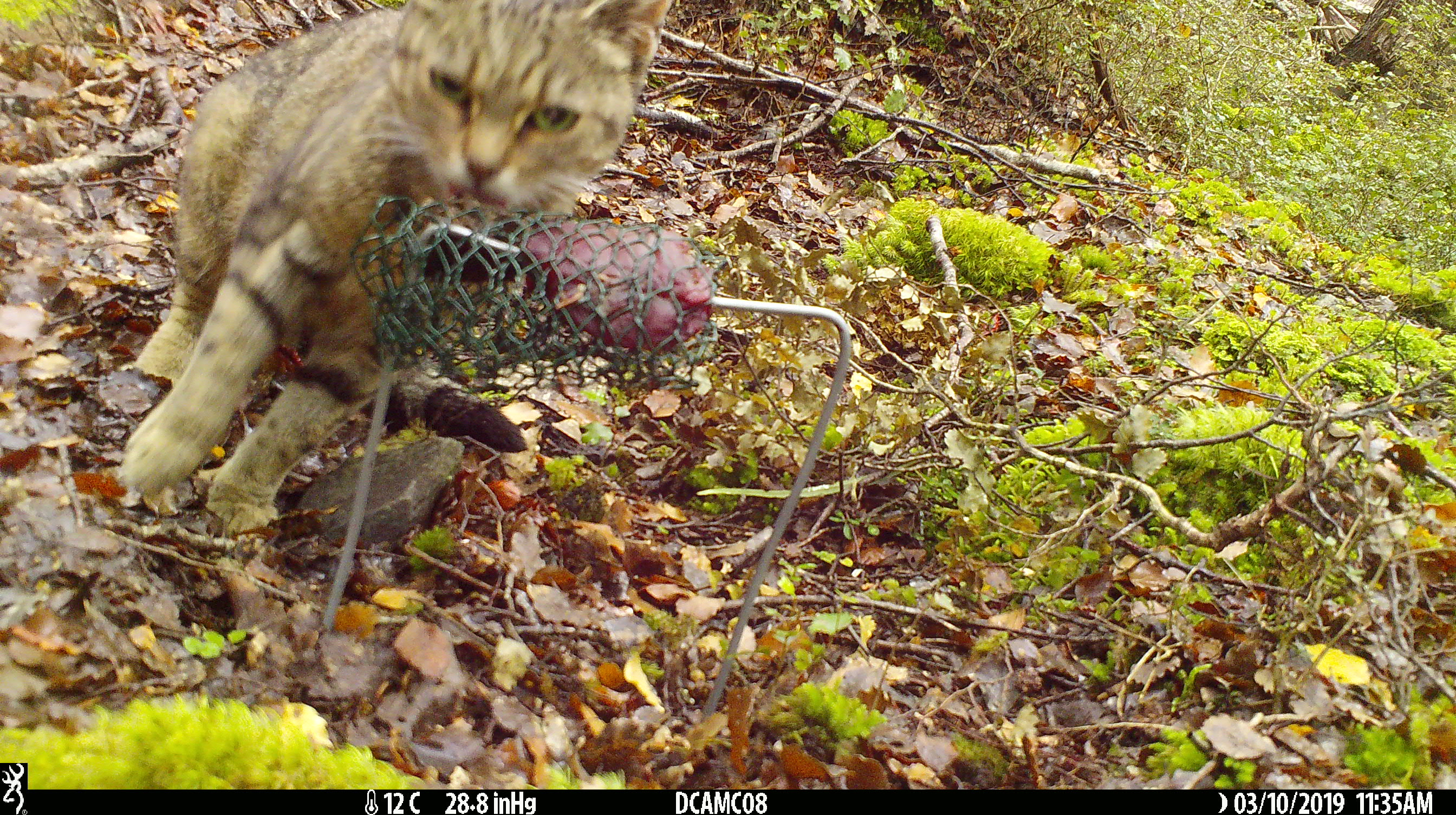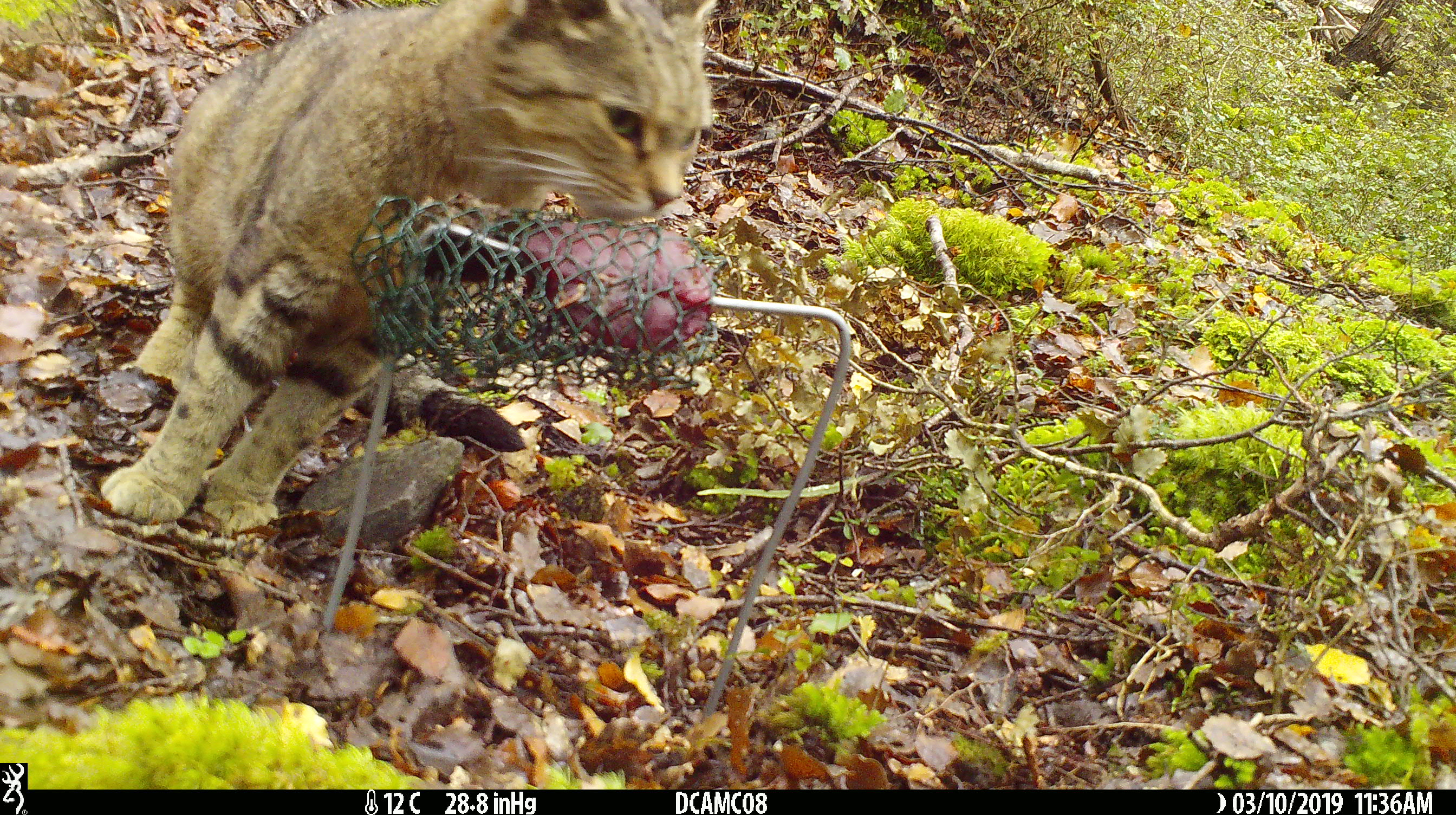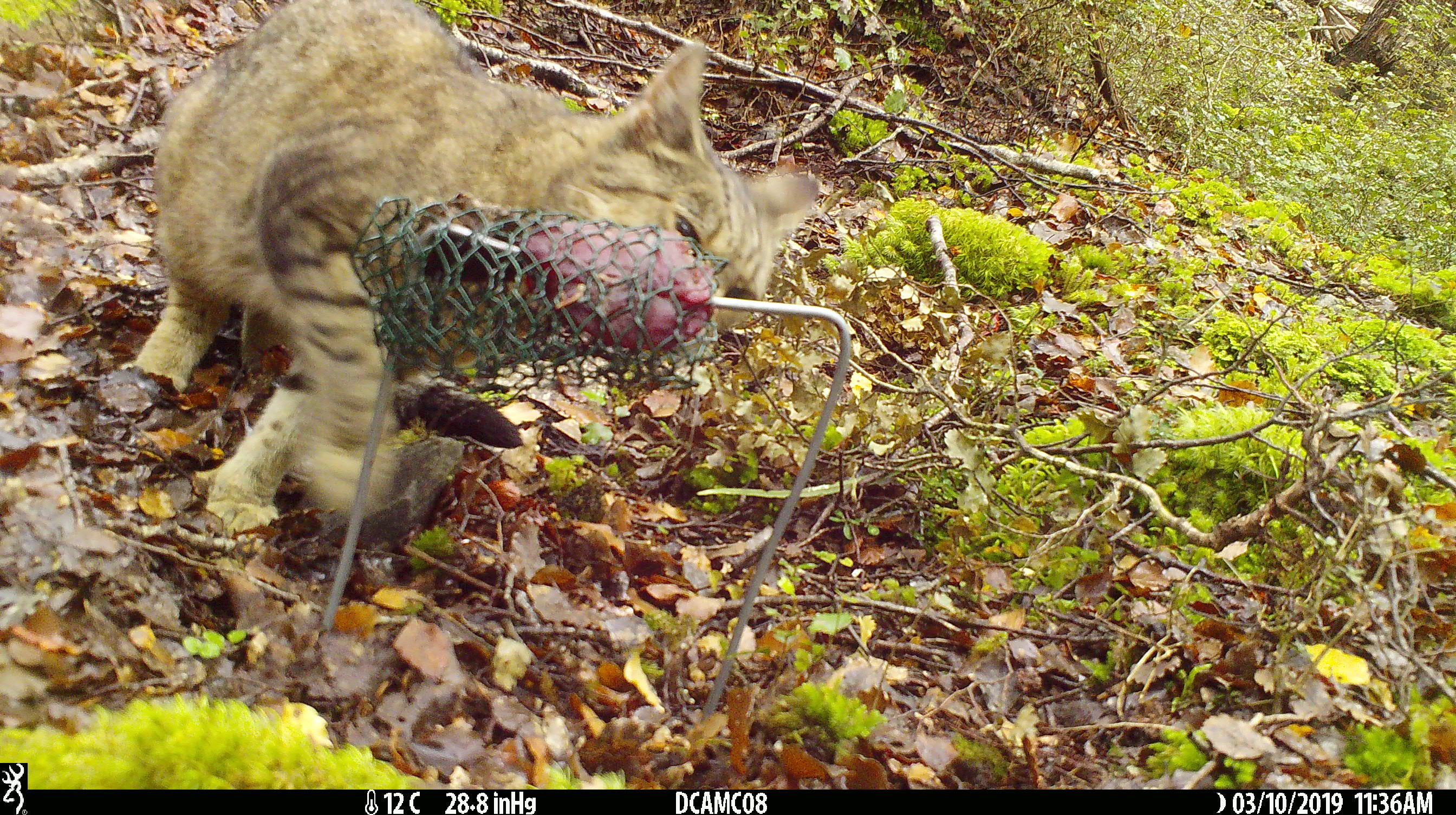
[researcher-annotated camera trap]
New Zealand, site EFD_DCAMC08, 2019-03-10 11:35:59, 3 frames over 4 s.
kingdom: Animalia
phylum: Chordata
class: Mammalia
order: Carnivora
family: Felidae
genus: Felis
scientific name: Felis catus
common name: domestic cat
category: cat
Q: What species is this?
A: Cat (domestic cat) (Felis catus).